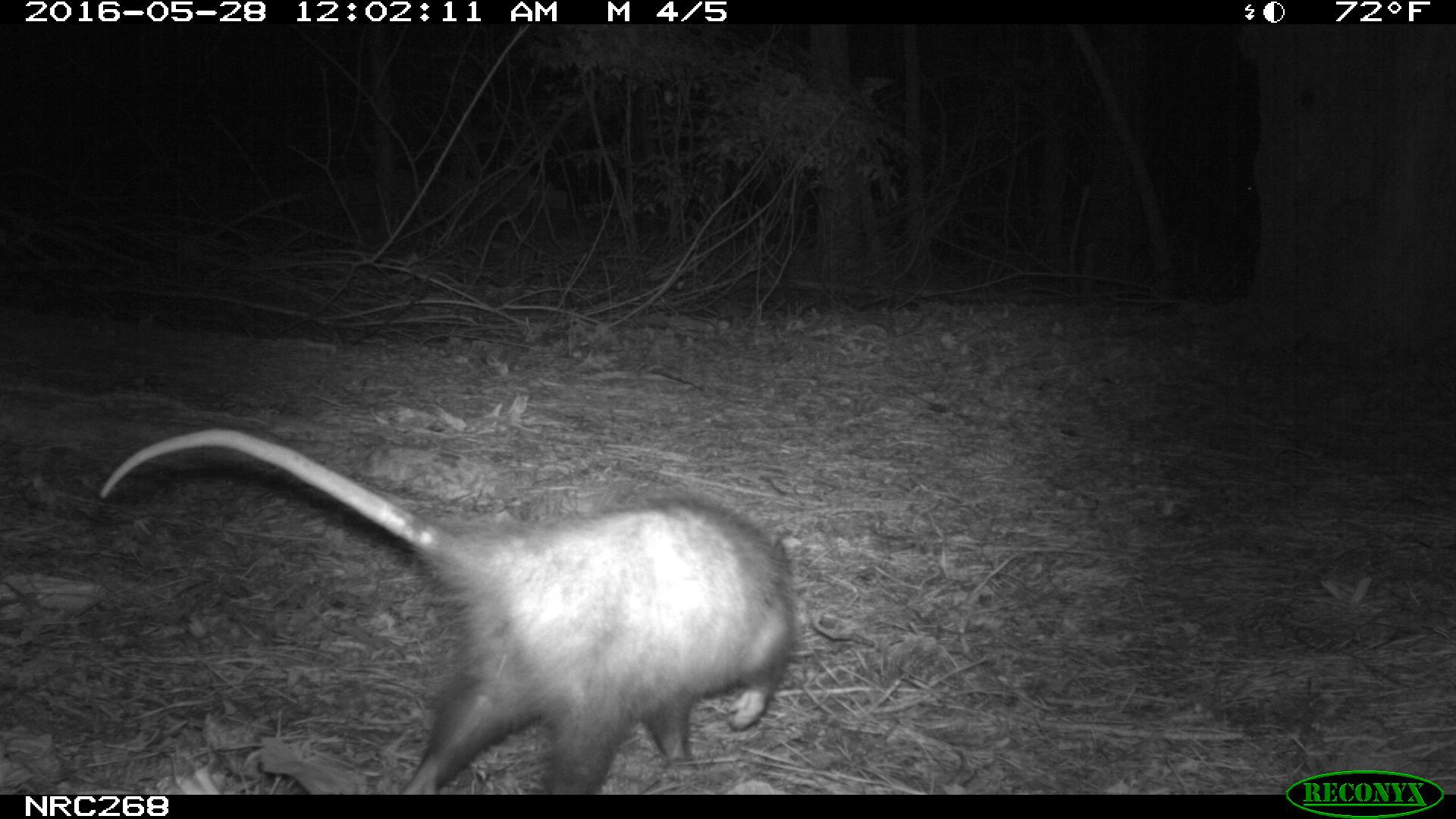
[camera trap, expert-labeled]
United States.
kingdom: Animalia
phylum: Chordata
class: Mammalia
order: Didelphimorphia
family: Didelphidae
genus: Didelphis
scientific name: Didelphis virginiana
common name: virginia opossum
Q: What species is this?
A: Virginia Opossum (Didelphis virginiana).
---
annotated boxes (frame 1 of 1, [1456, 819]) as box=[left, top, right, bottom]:
Virginia Opossum: box=[95, 419, 806, 791]